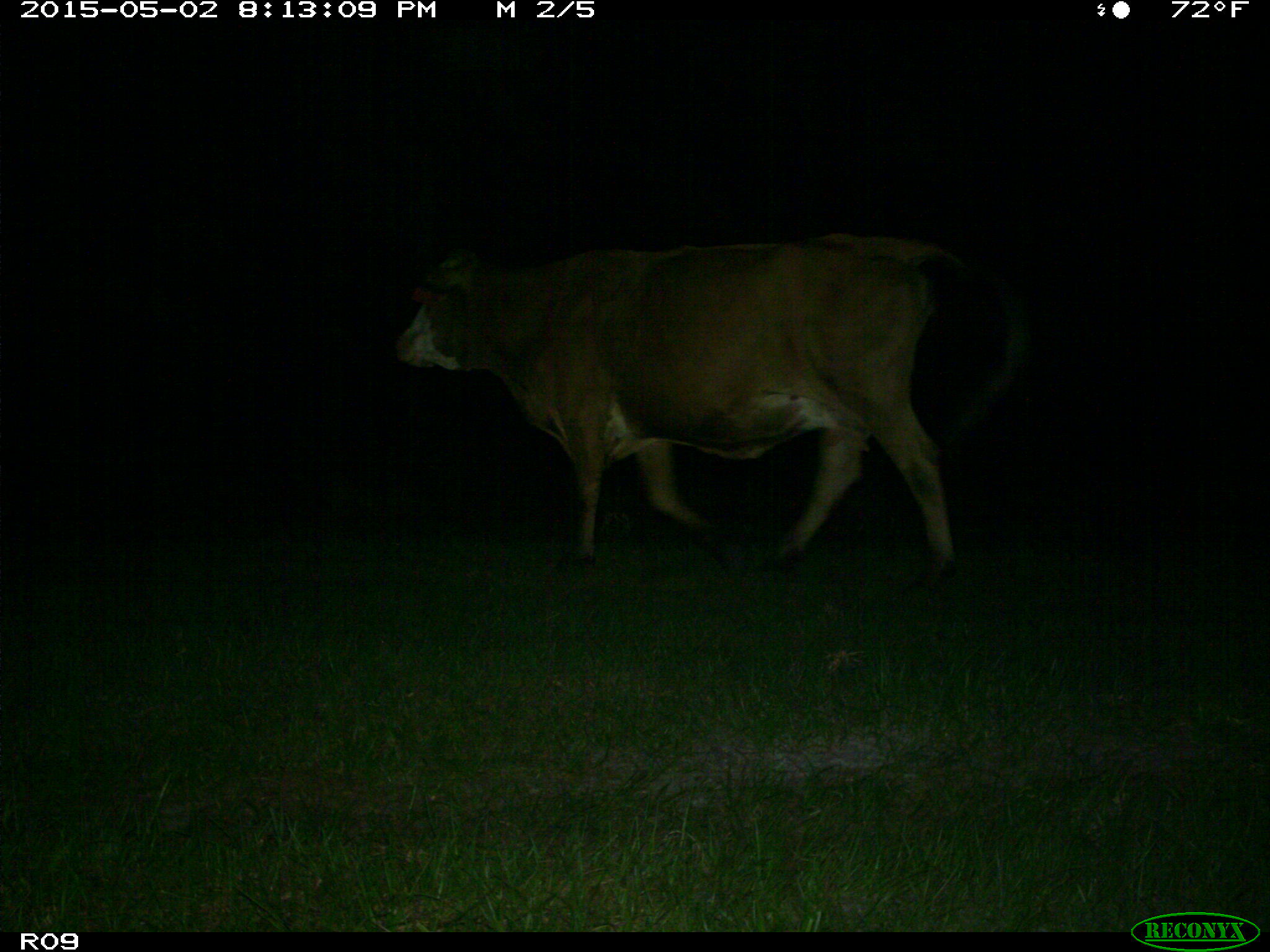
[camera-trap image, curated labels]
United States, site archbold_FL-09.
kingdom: Animalia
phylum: Chordata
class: Mammalia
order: Artiodactyla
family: Bovidae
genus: Bos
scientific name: Bos taurus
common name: domestic cow